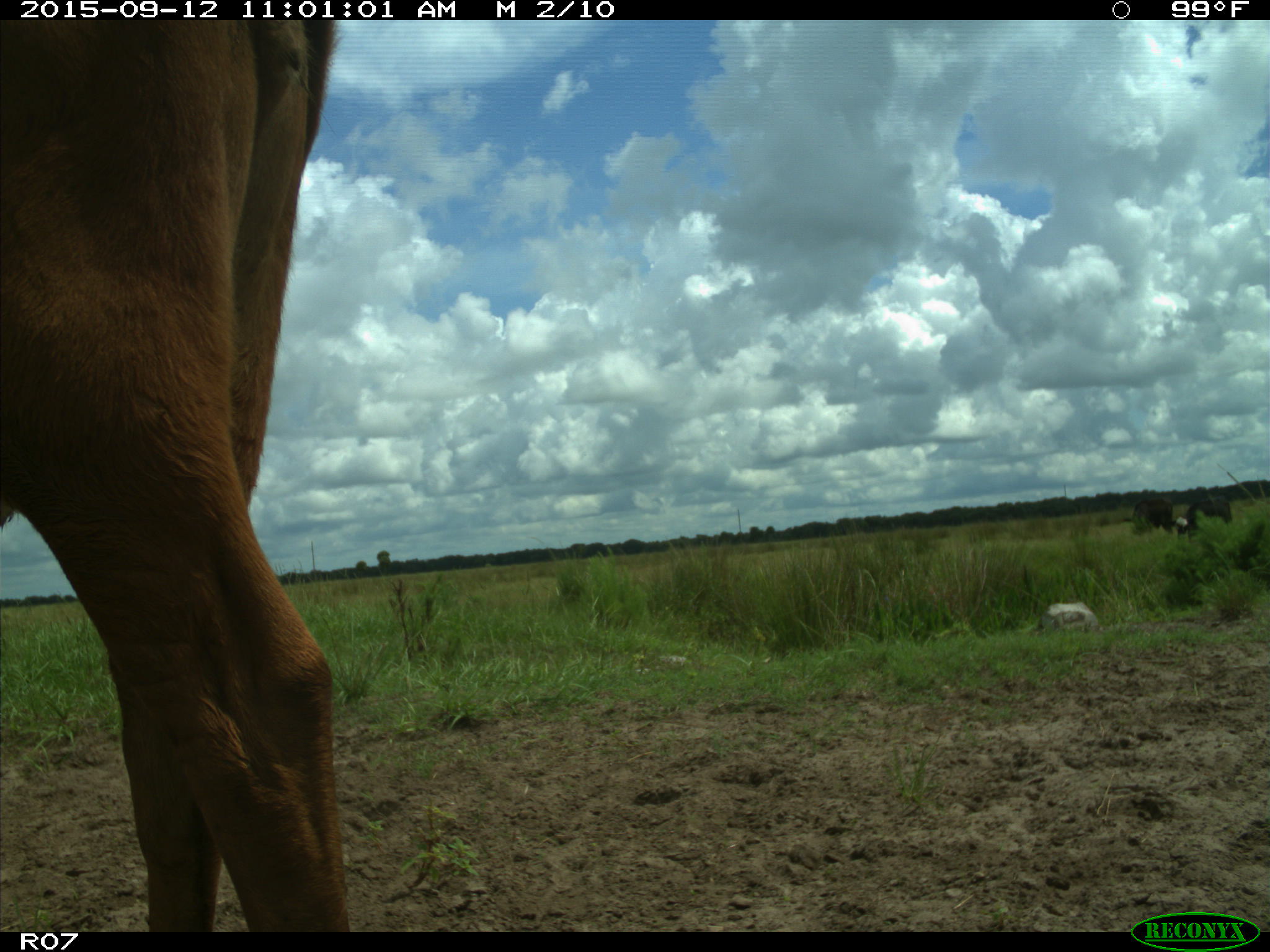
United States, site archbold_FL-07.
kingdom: Animalia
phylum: Chordata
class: Mammalia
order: Artiodactyla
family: Bovidae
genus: Bos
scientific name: Bos taurus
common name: domestic cow